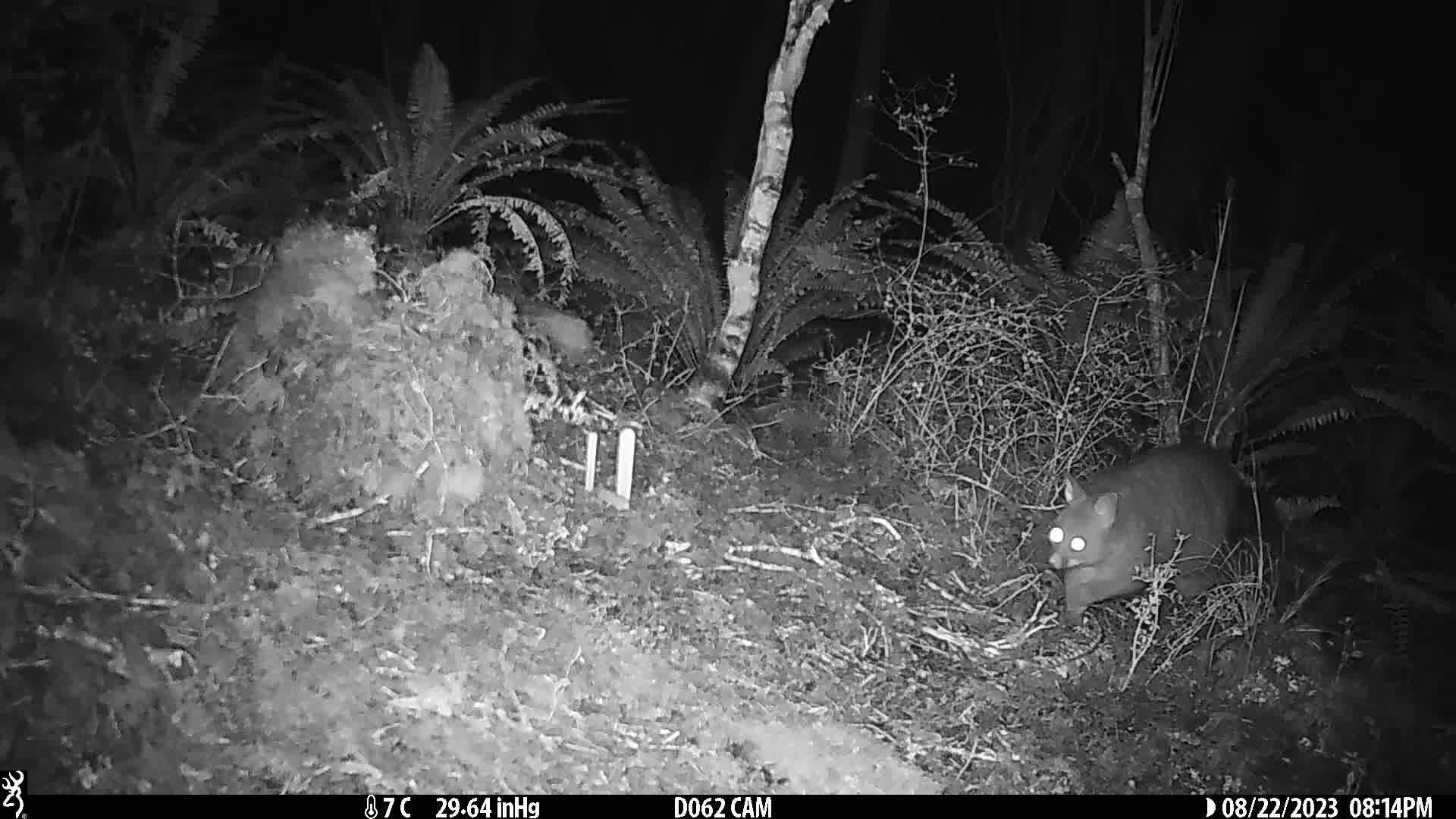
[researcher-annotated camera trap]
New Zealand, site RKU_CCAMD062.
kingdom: Animalia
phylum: Chordata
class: Mammalia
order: Diprotodontia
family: Phalangeridae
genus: Trichosurus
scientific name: Trichosurus vulpecula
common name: common brushtail possum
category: possum